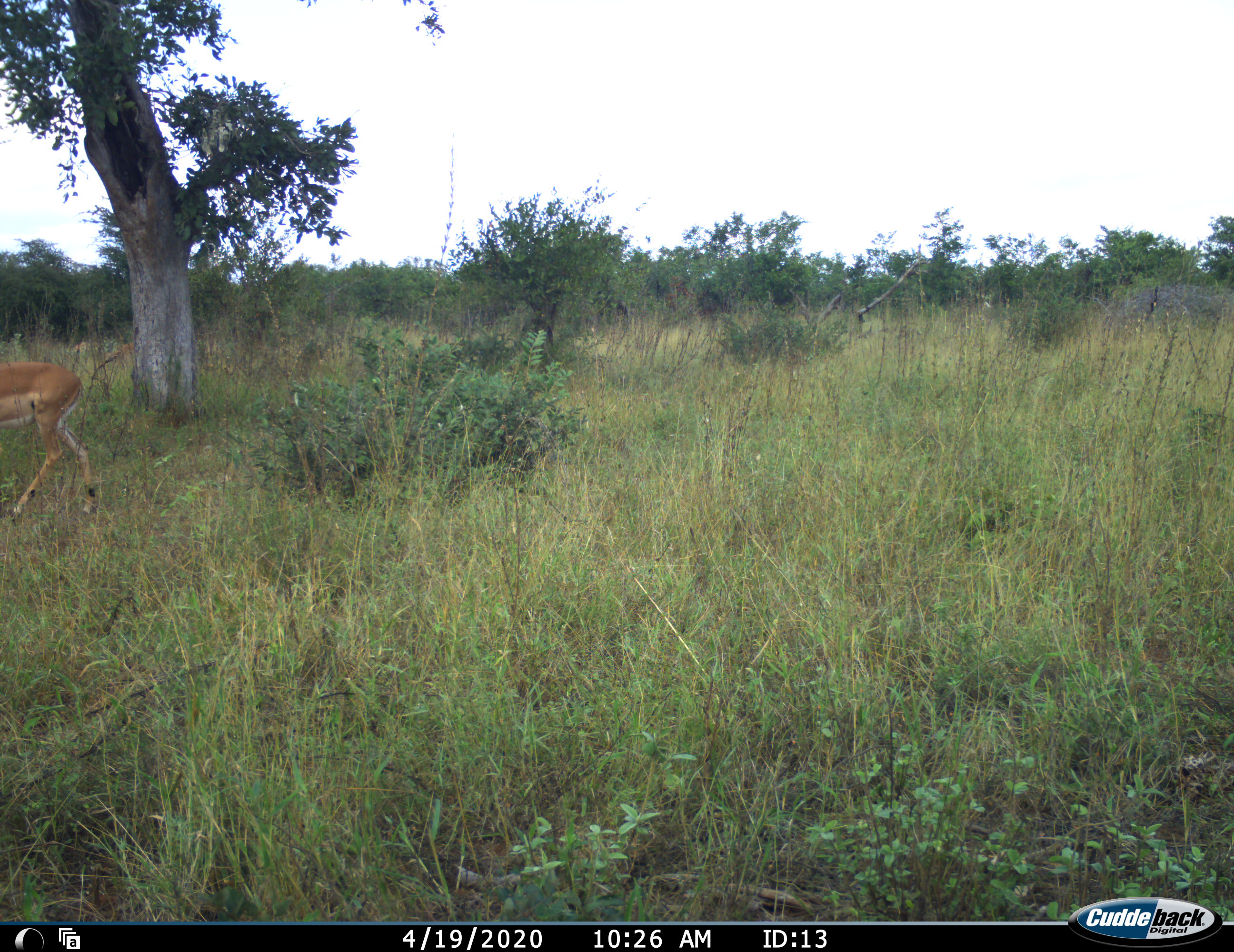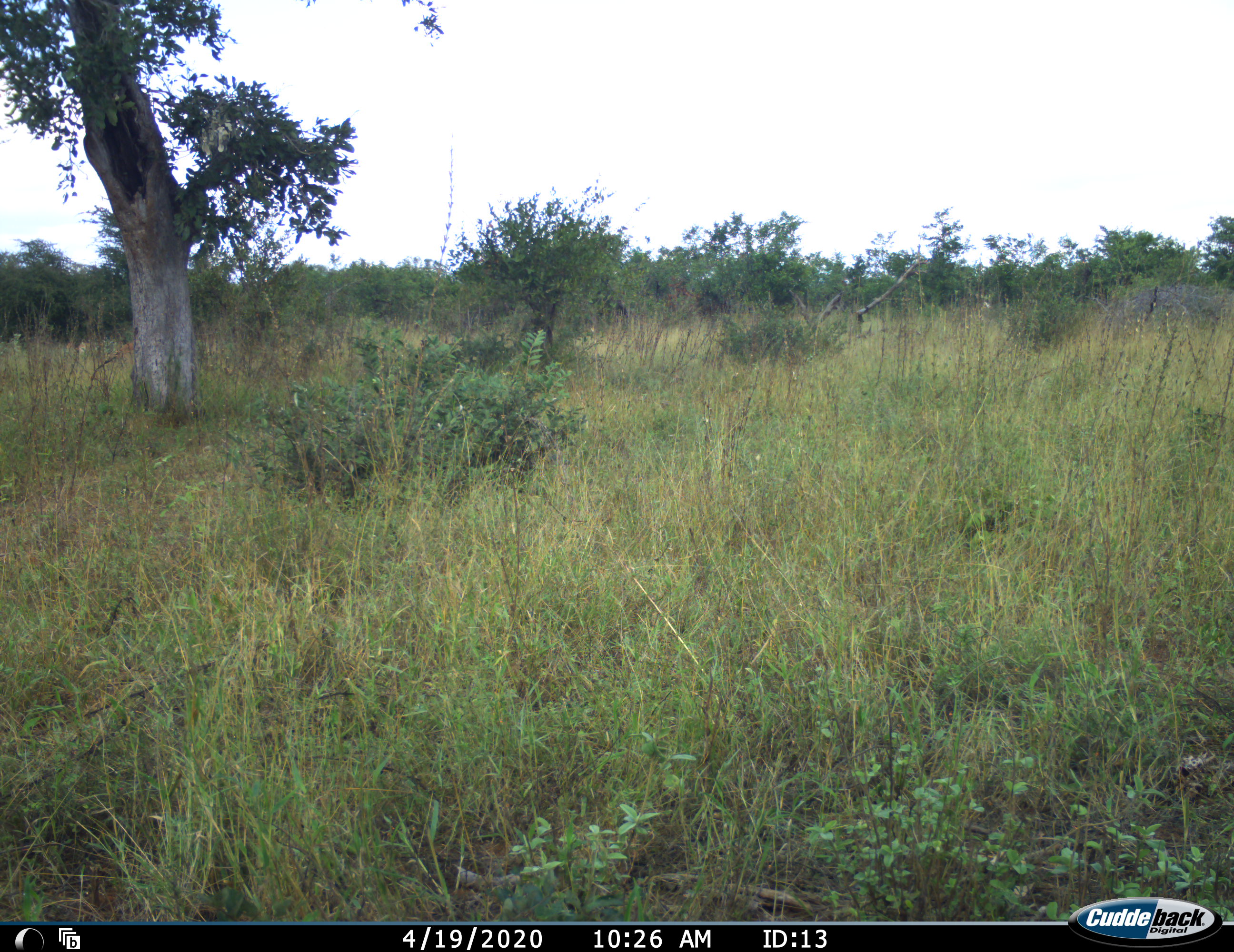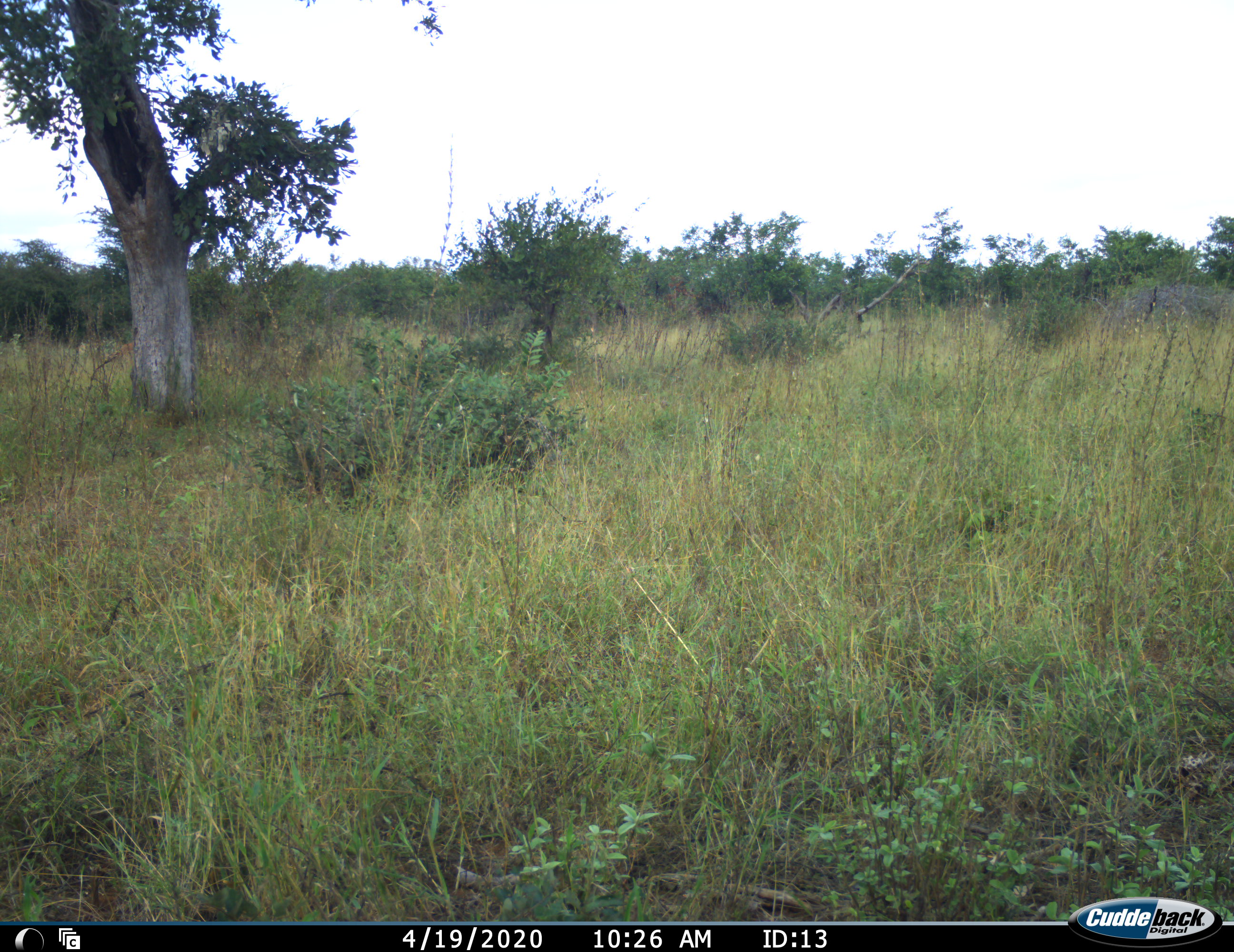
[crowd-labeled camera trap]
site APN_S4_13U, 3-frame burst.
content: unidentified animal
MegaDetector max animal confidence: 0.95